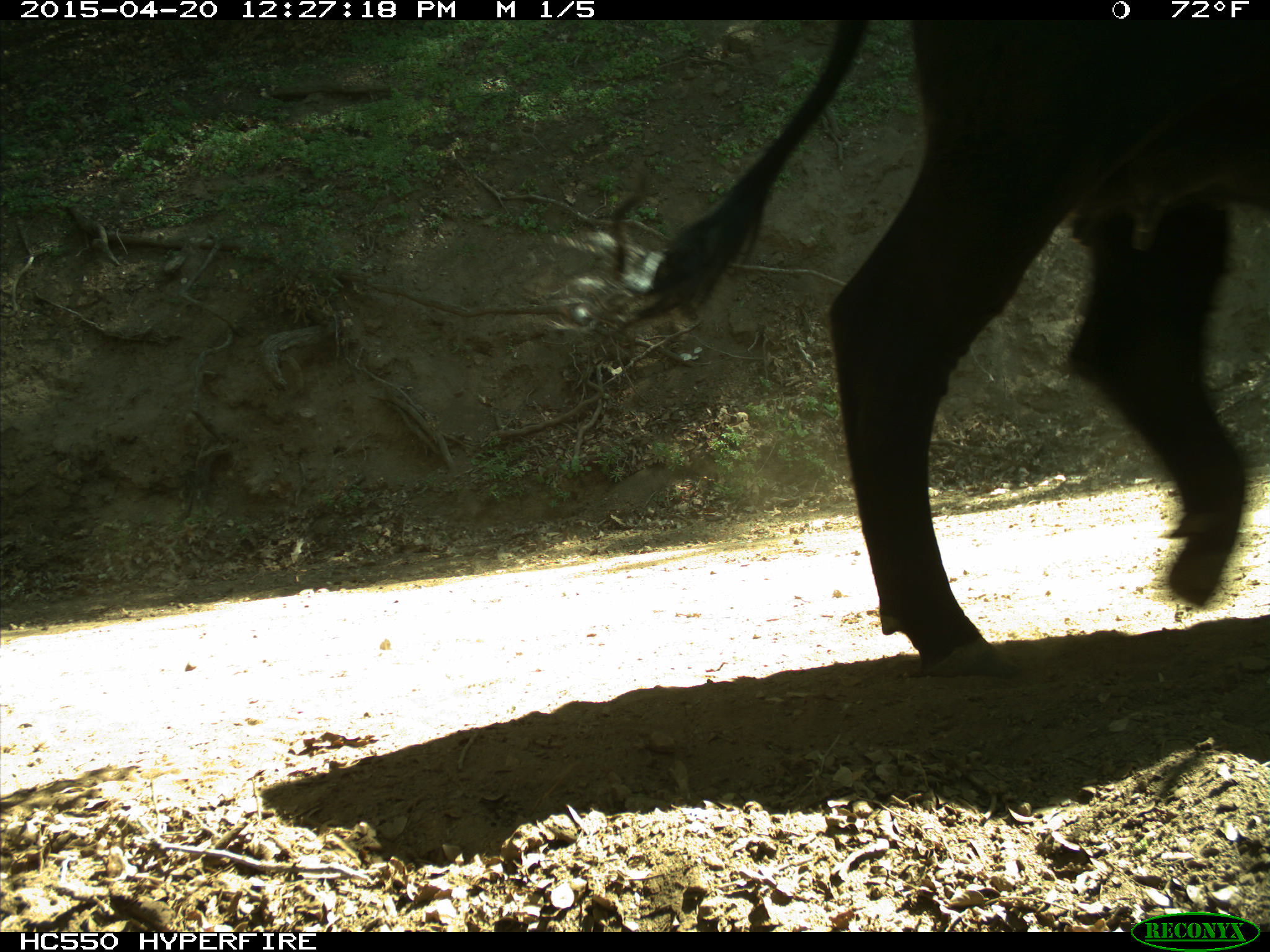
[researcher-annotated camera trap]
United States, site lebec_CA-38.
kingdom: Animalia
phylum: Chordata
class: Mammalia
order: Artiodactyla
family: Bovidae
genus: Bos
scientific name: Bos taurus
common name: domestic cow